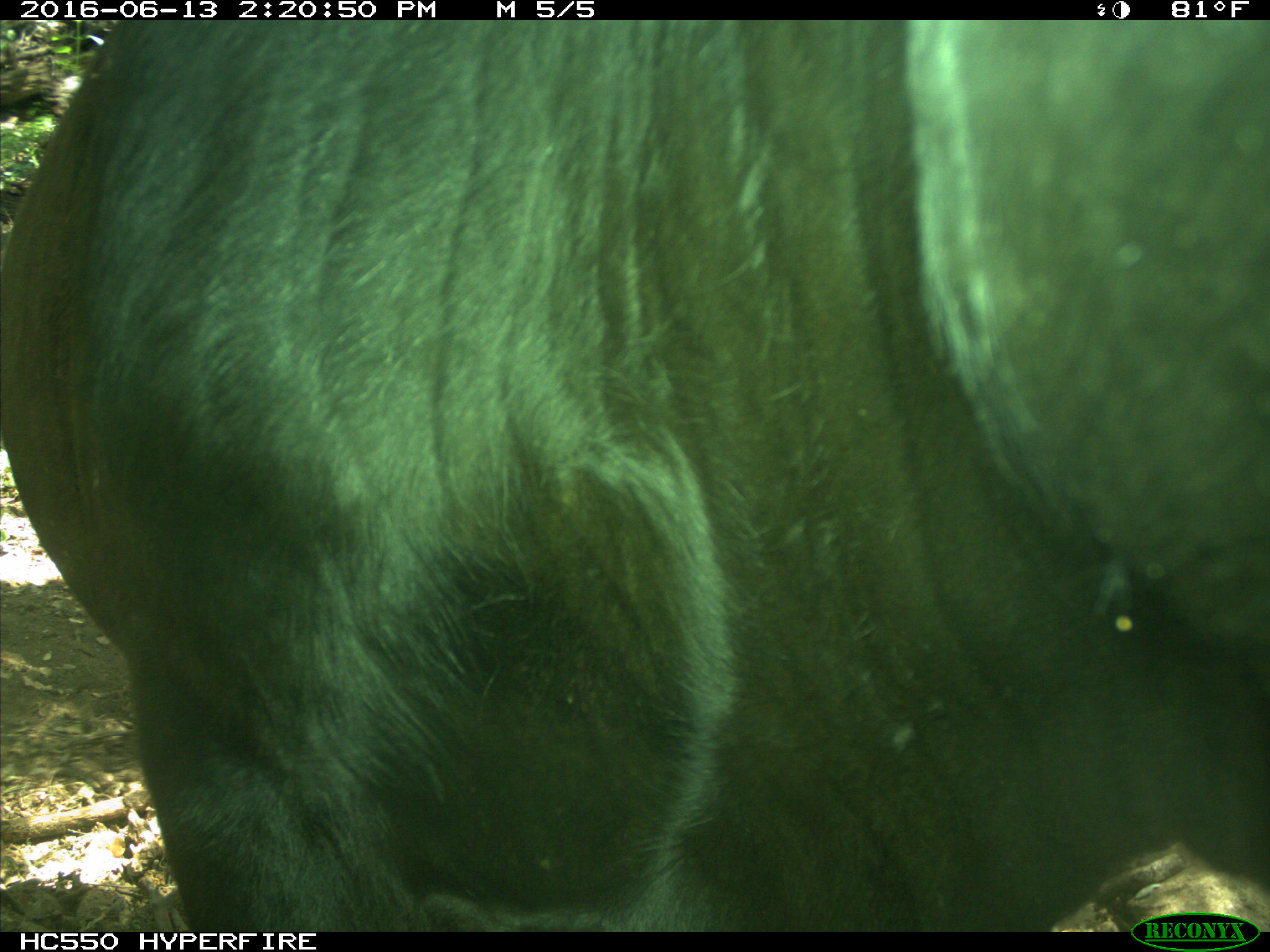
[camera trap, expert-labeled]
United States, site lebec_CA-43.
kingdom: Animalia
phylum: Chordata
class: Mammalia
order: Artiodactyla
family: Bovidae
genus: Bos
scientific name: Bos taurus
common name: domestic cow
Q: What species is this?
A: Bos taurus (domestic cow).